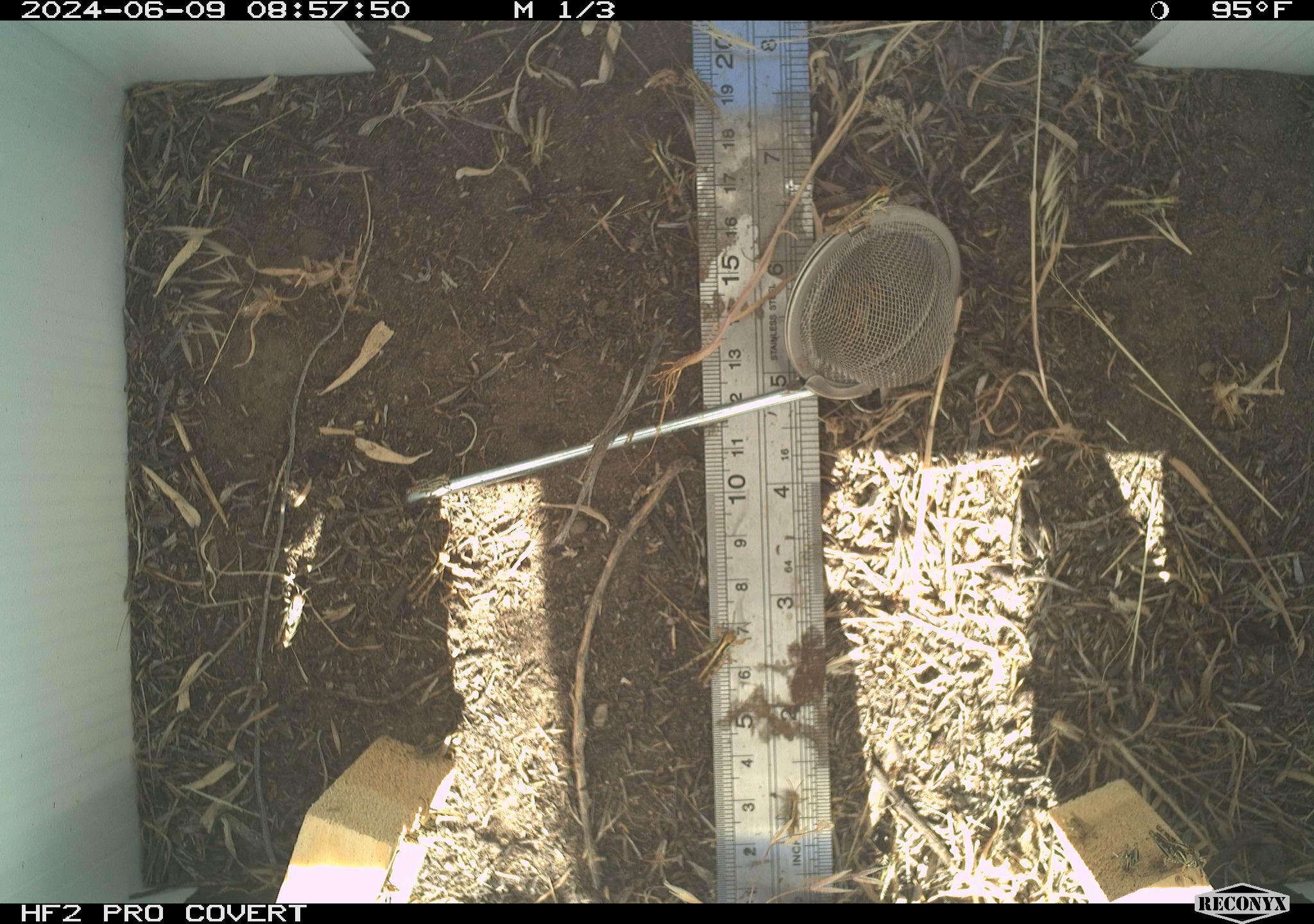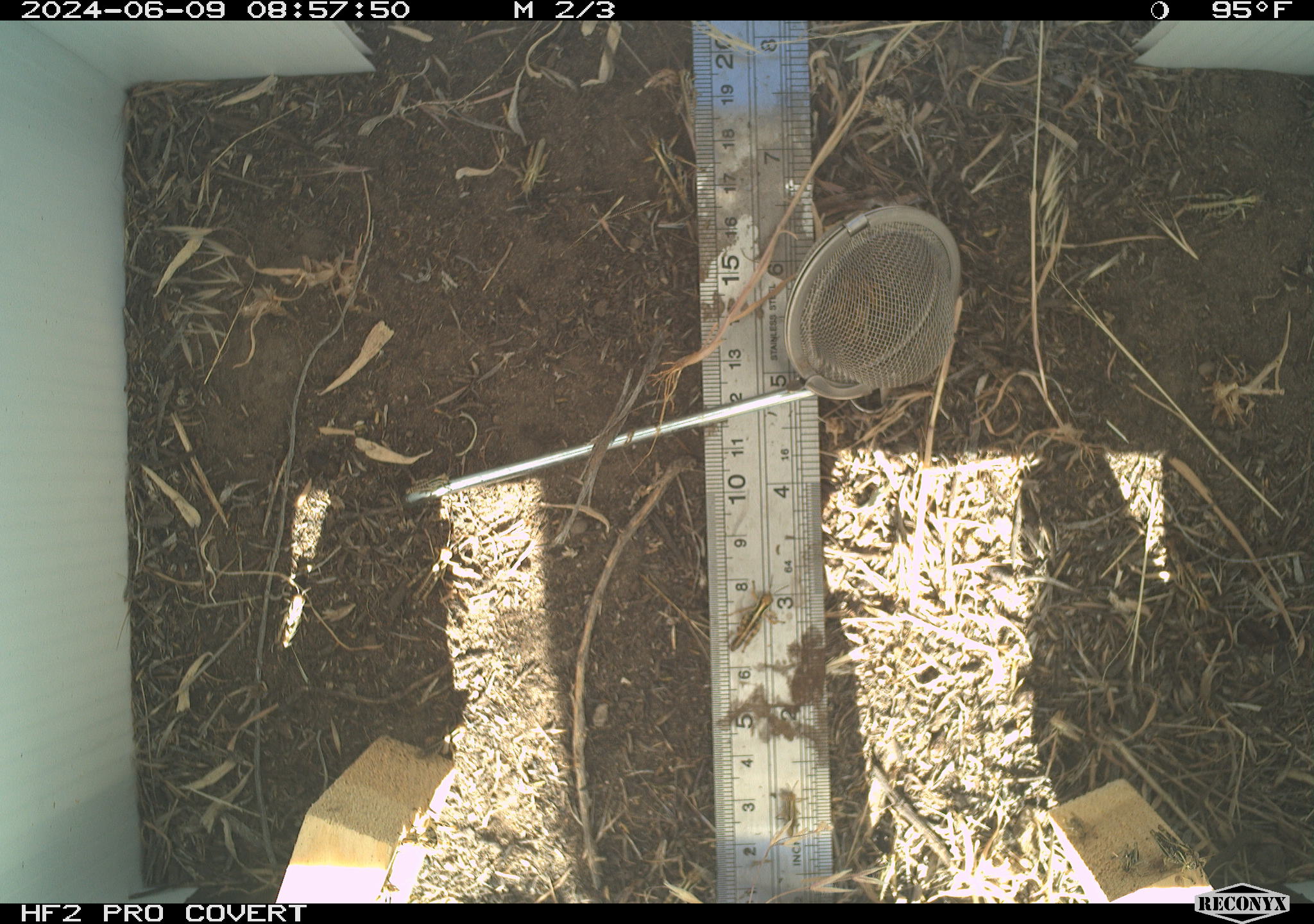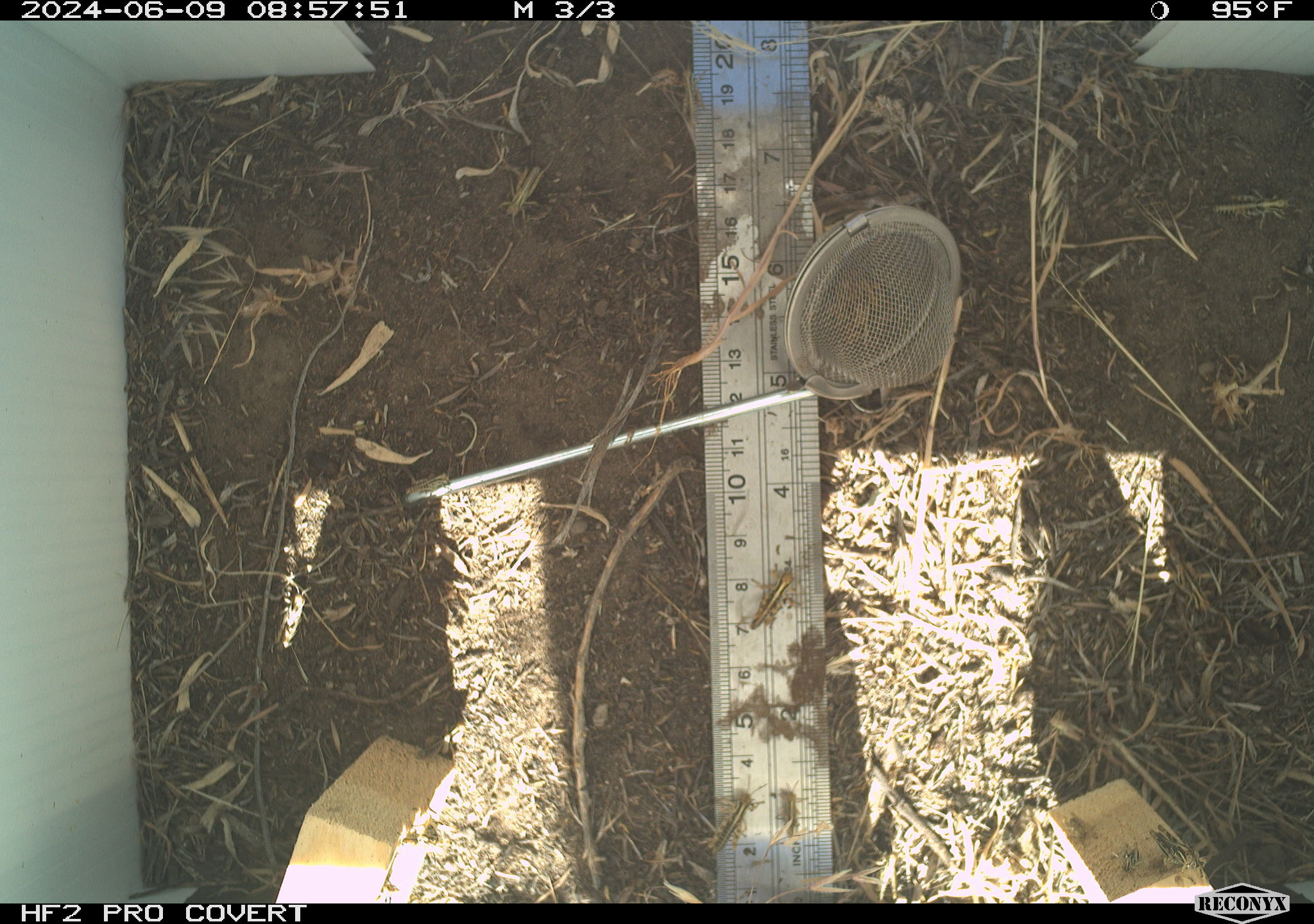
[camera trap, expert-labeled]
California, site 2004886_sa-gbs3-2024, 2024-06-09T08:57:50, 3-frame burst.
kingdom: Animalia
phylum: Arthropoda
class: Insecta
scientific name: Insecta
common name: insect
Insect (Insecta).